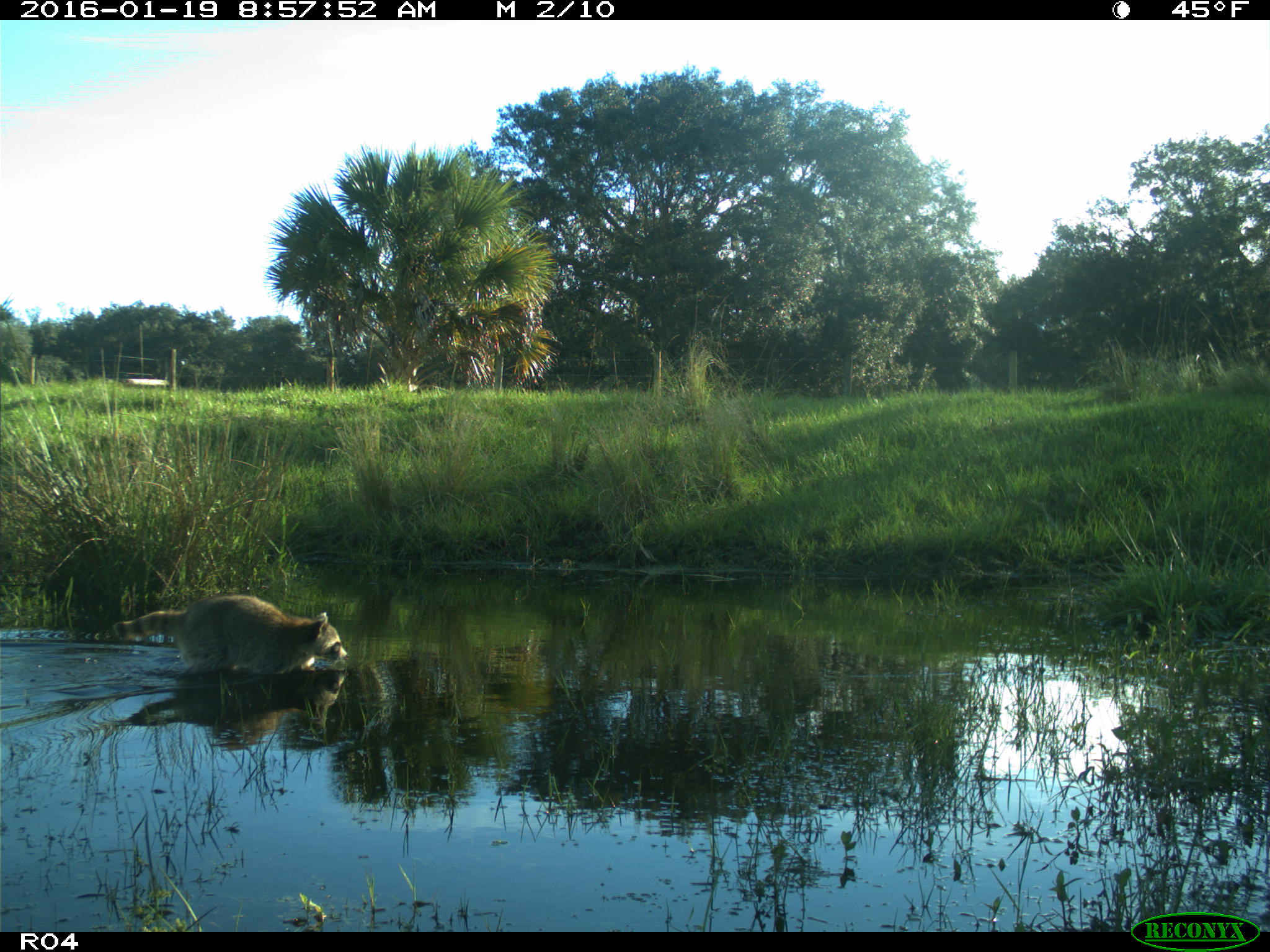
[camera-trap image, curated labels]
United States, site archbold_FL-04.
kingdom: Animalia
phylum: Chordata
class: Mammalia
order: Carnivora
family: Procyonidae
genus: Procyon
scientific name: Procyon lotor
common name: common raccoon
Procyon lotor (common raccoon).